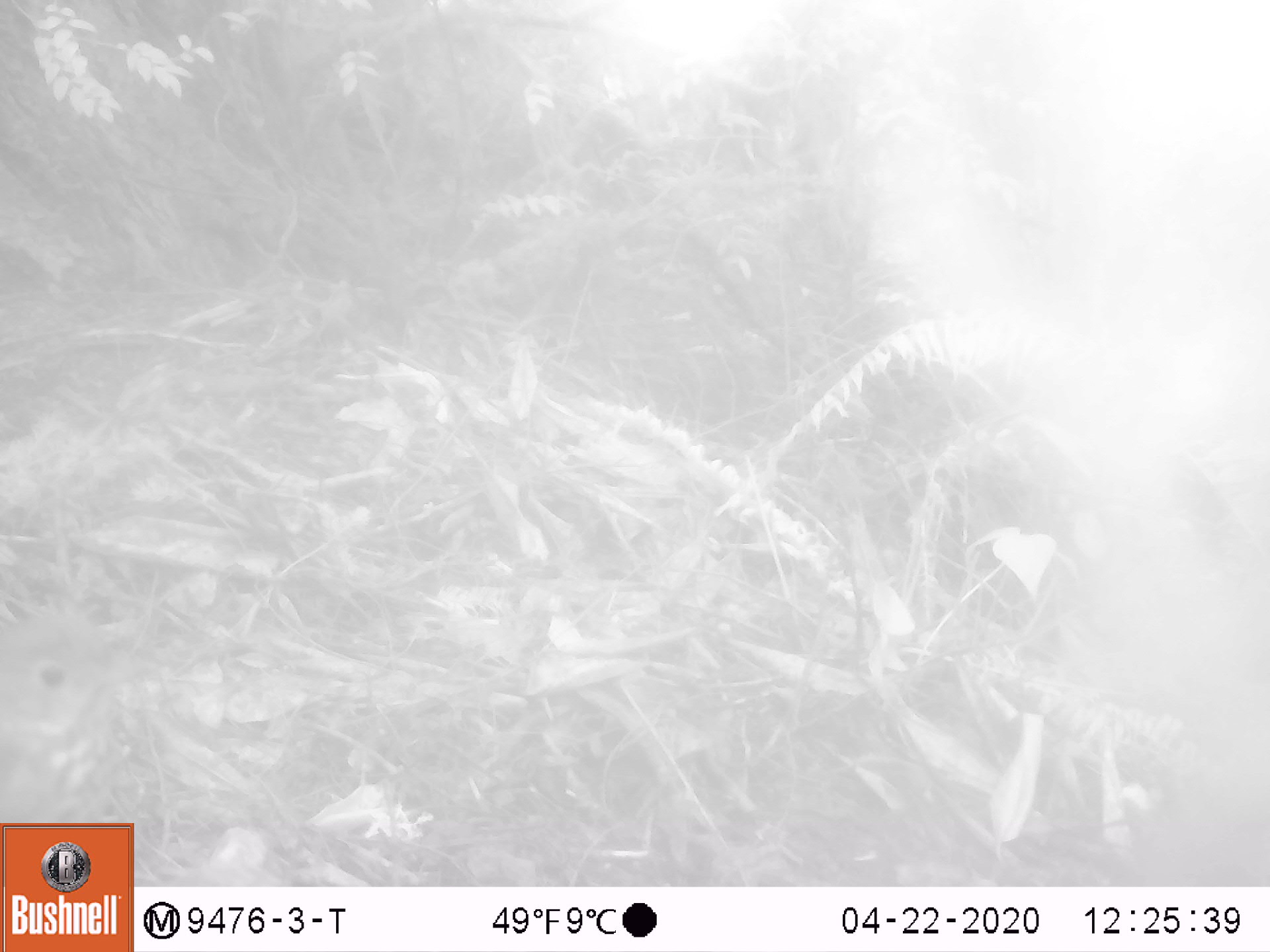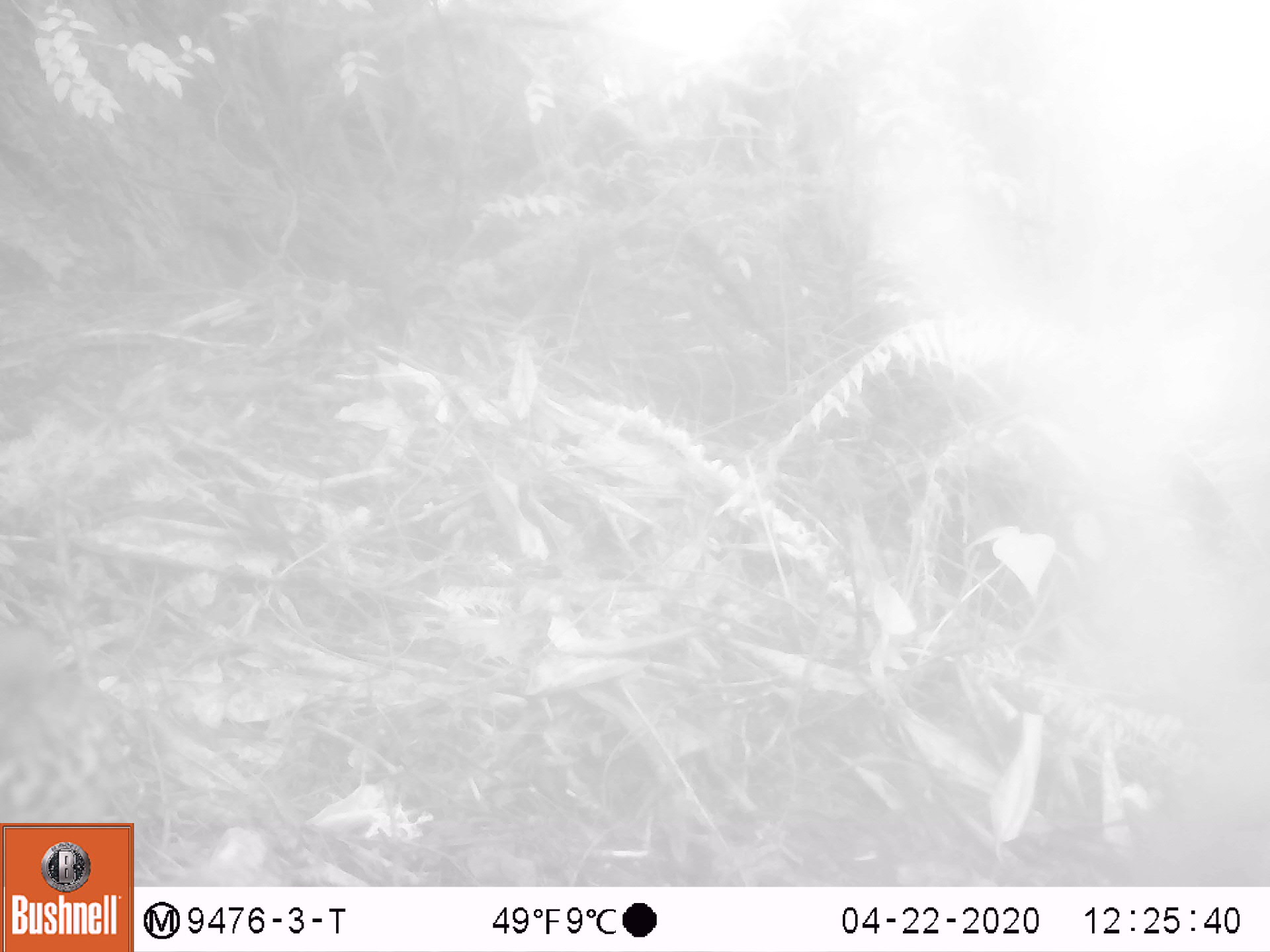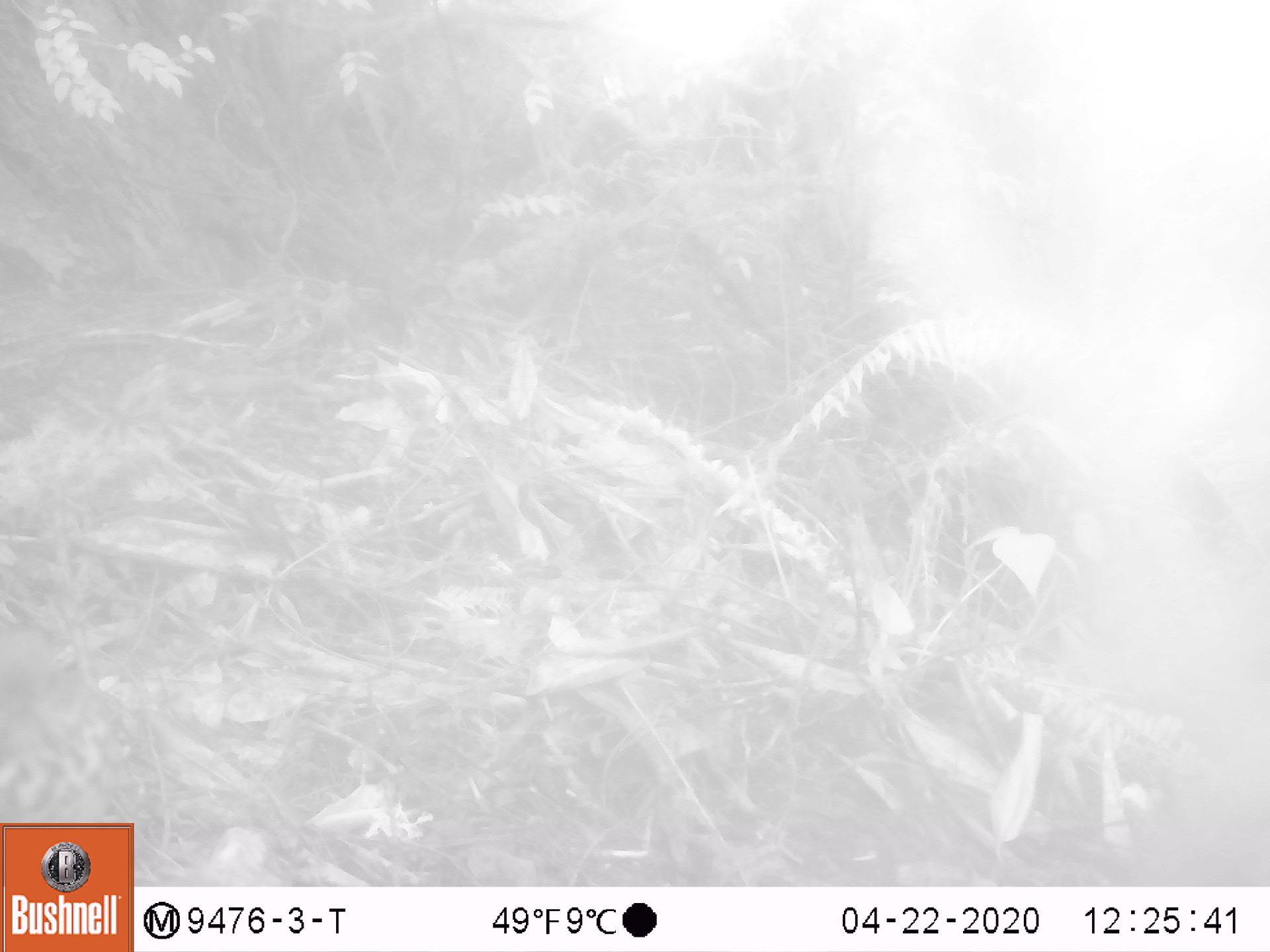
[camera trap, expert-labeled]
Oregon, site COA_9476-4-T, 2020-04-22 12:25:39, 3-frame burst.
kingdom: Animalia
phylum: Chordata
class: Aves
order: Passeriformes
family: Turdidae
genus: Catharus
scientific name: Catharus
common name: brown thrushes and nightingale-thrushes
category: catharus species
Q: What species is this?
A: Catharus species (brown thrushes and nightingale-thrushes) (Catharus).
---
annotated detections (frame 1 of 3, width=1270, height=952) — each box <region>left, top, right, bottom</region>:
catharus species: <region>4, 569, 174, 818</region>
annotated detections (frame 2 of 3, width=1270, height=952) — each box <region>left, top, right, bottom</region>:
catharus species: <region>3, 603, 152, 818</region>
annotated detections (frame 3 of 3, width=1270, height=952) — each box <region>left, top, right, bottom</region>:
catharus species: <region>3, 606, 157, 818</region>